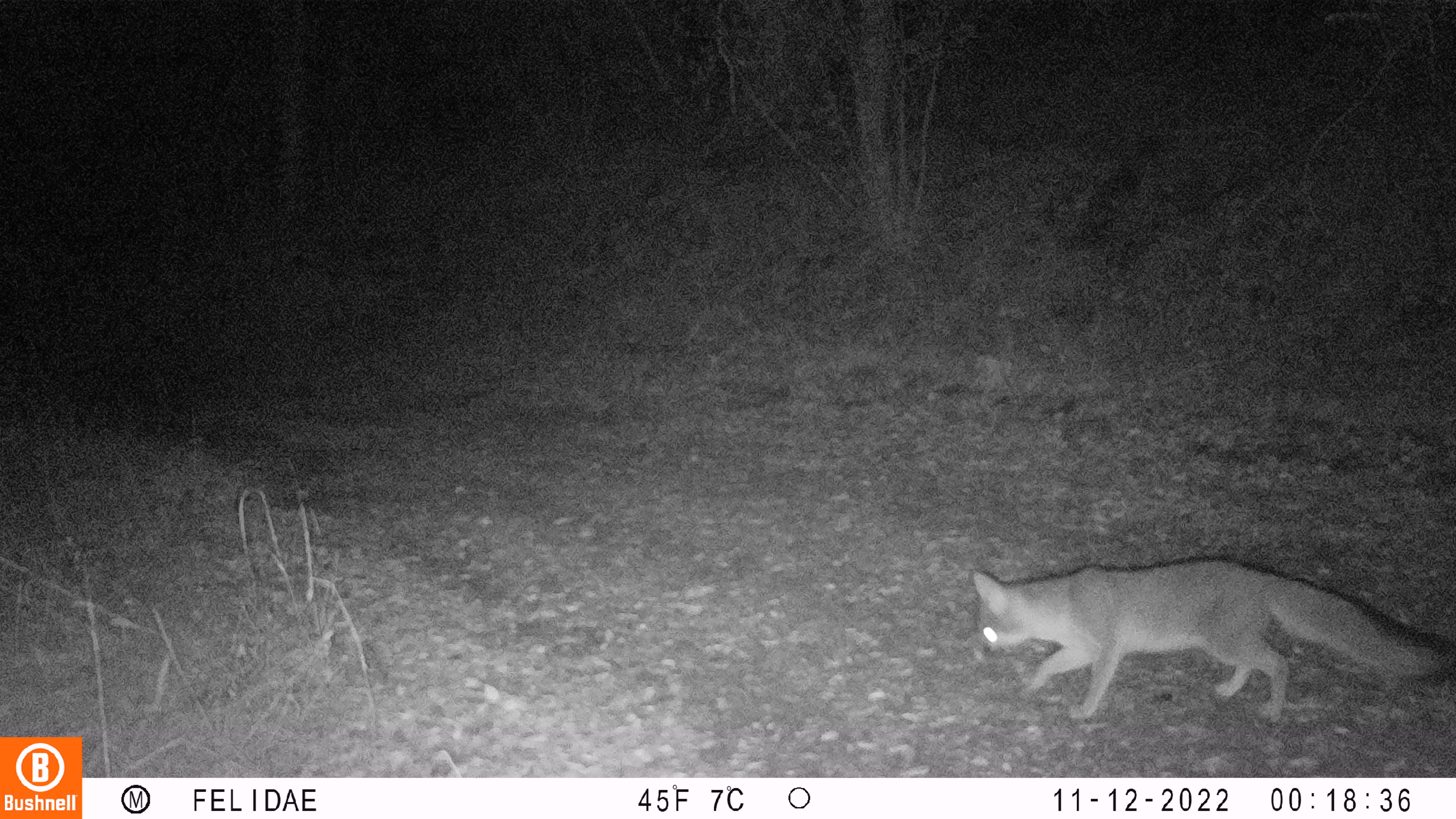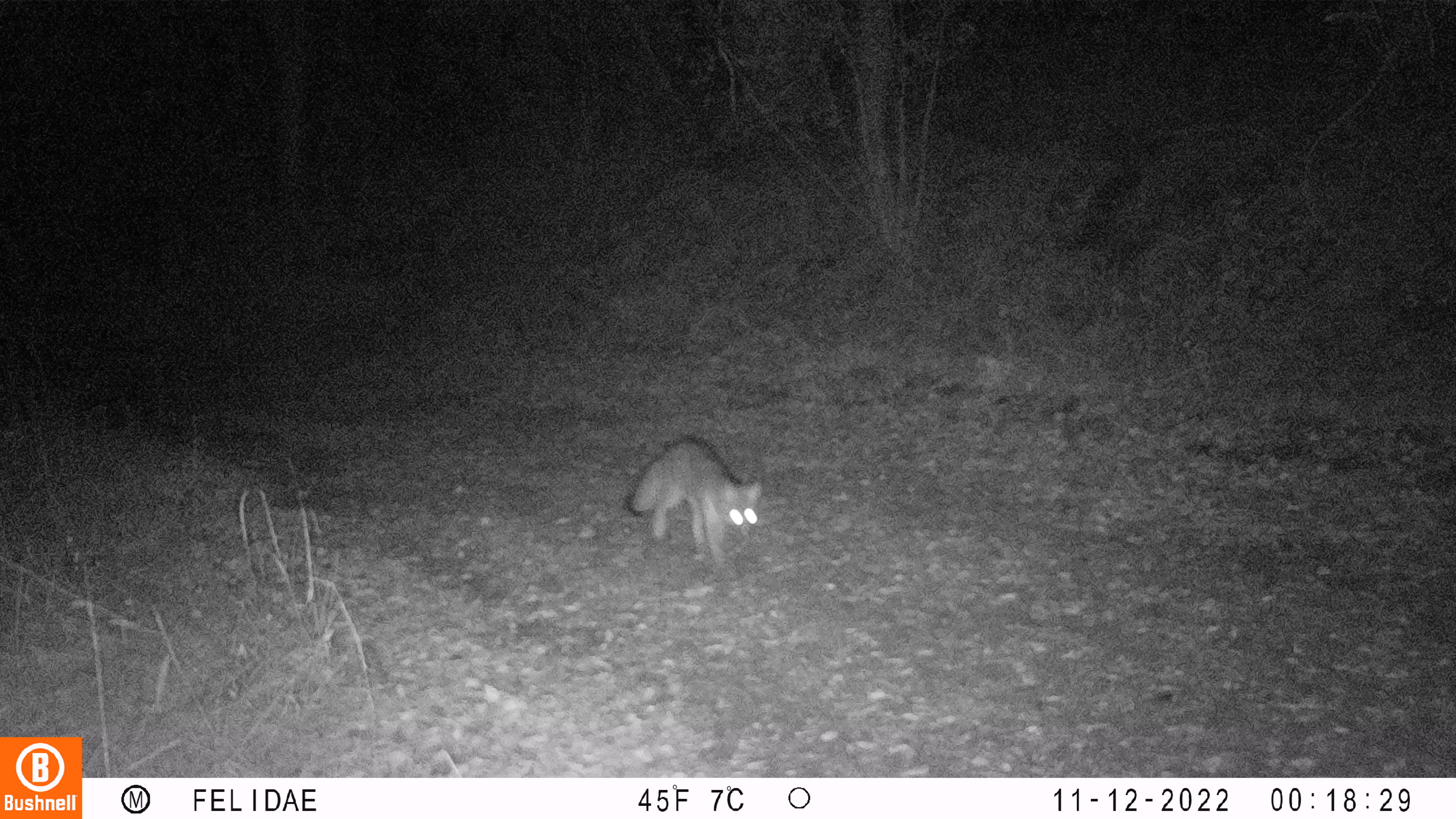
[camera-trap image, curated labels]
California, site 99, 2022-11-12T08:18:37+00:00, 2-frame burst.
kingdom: Animalia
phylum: Chordata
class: Mammalia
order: Carnivora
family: Canidae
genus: Urocyon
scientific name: Urocyon cinereoargenteus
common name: gray fox